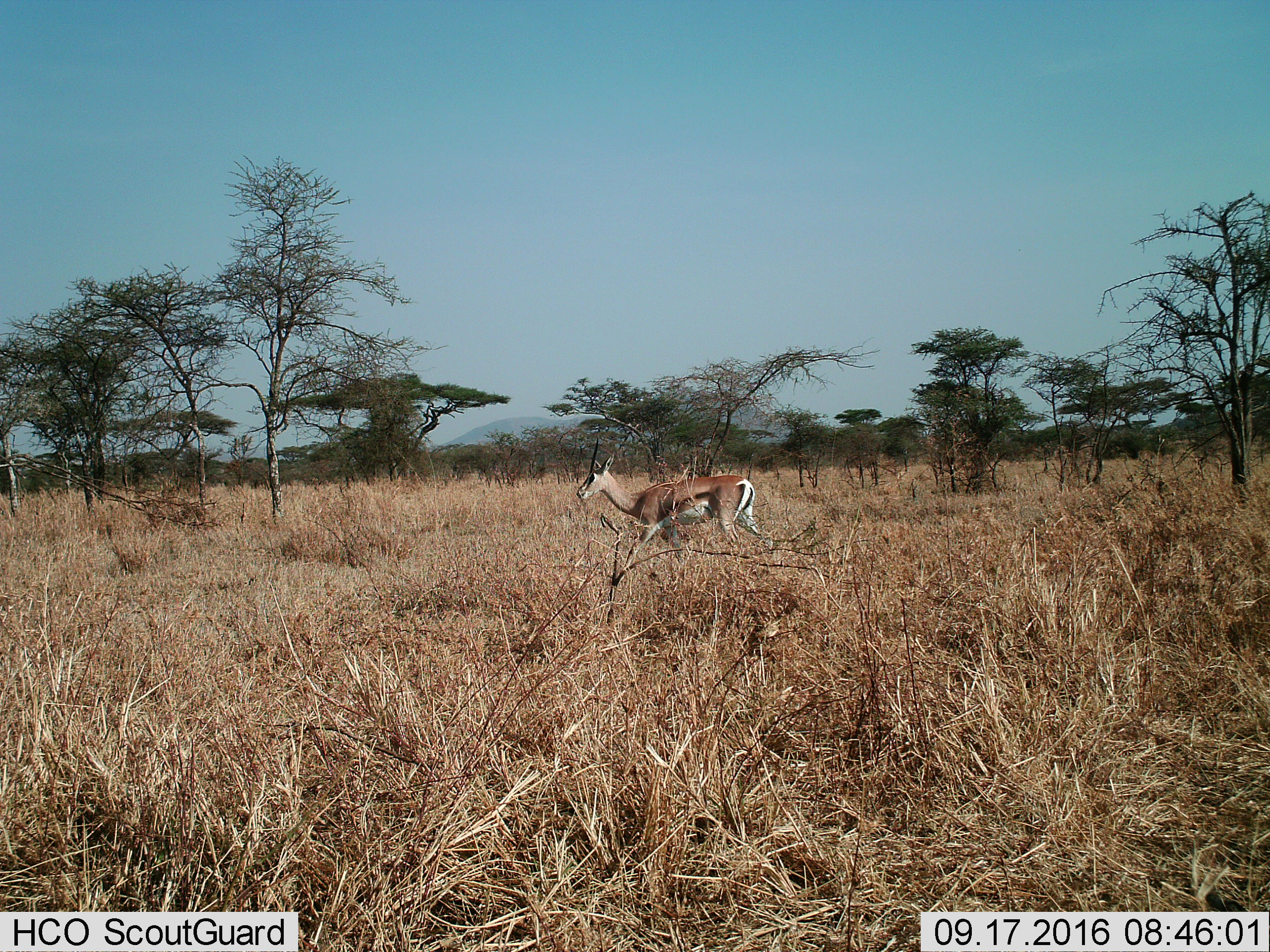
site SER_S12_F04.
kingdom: Animalia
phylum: Chordata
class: Mammalia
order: Artiodactyla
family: Bovidae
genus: Nanger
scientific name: Nanger granti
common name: grant's gazelle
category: gazellegrants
Gazellegrants (grant's gazelle) (Nanger granti), count 1. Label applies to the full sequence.